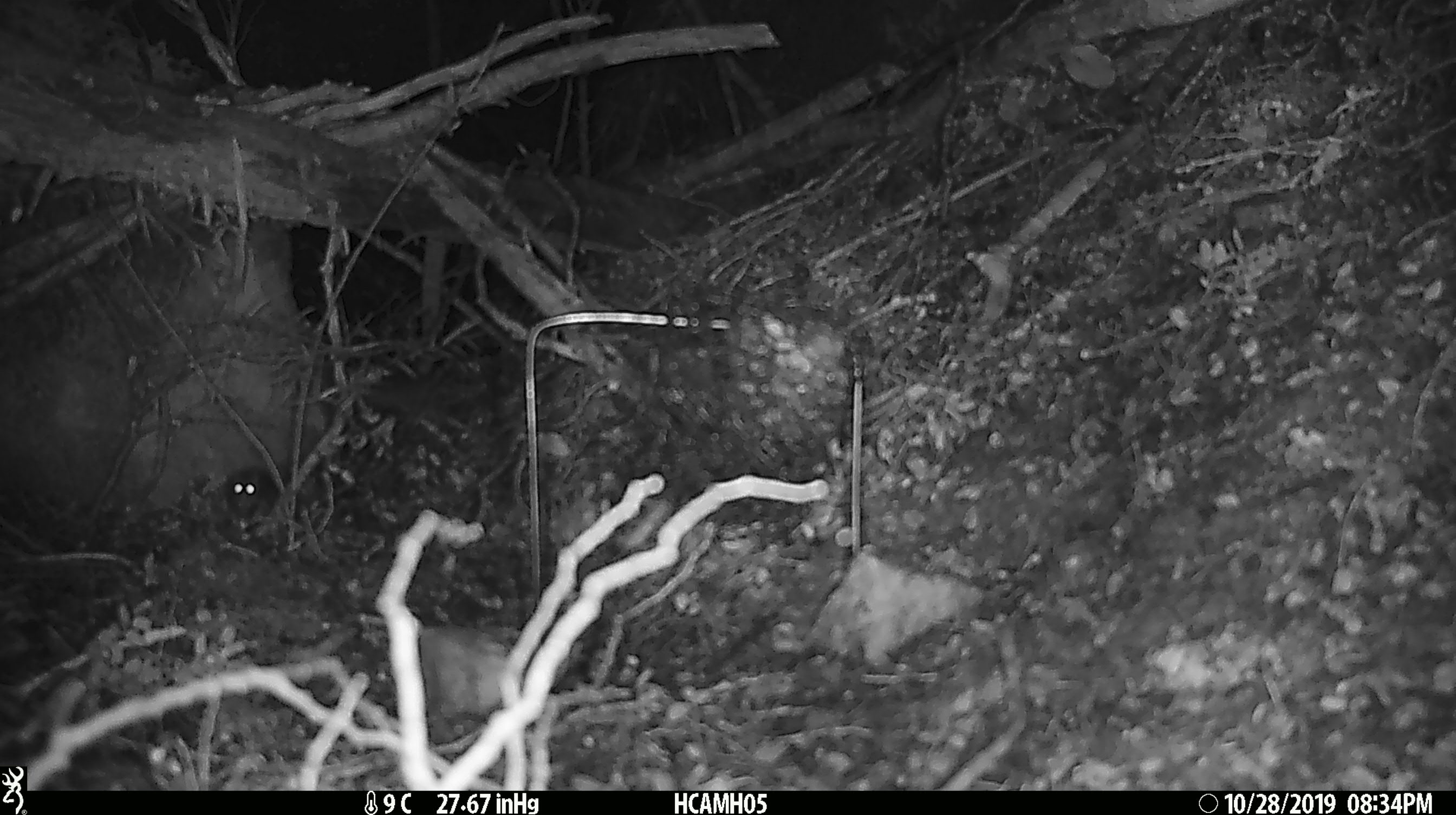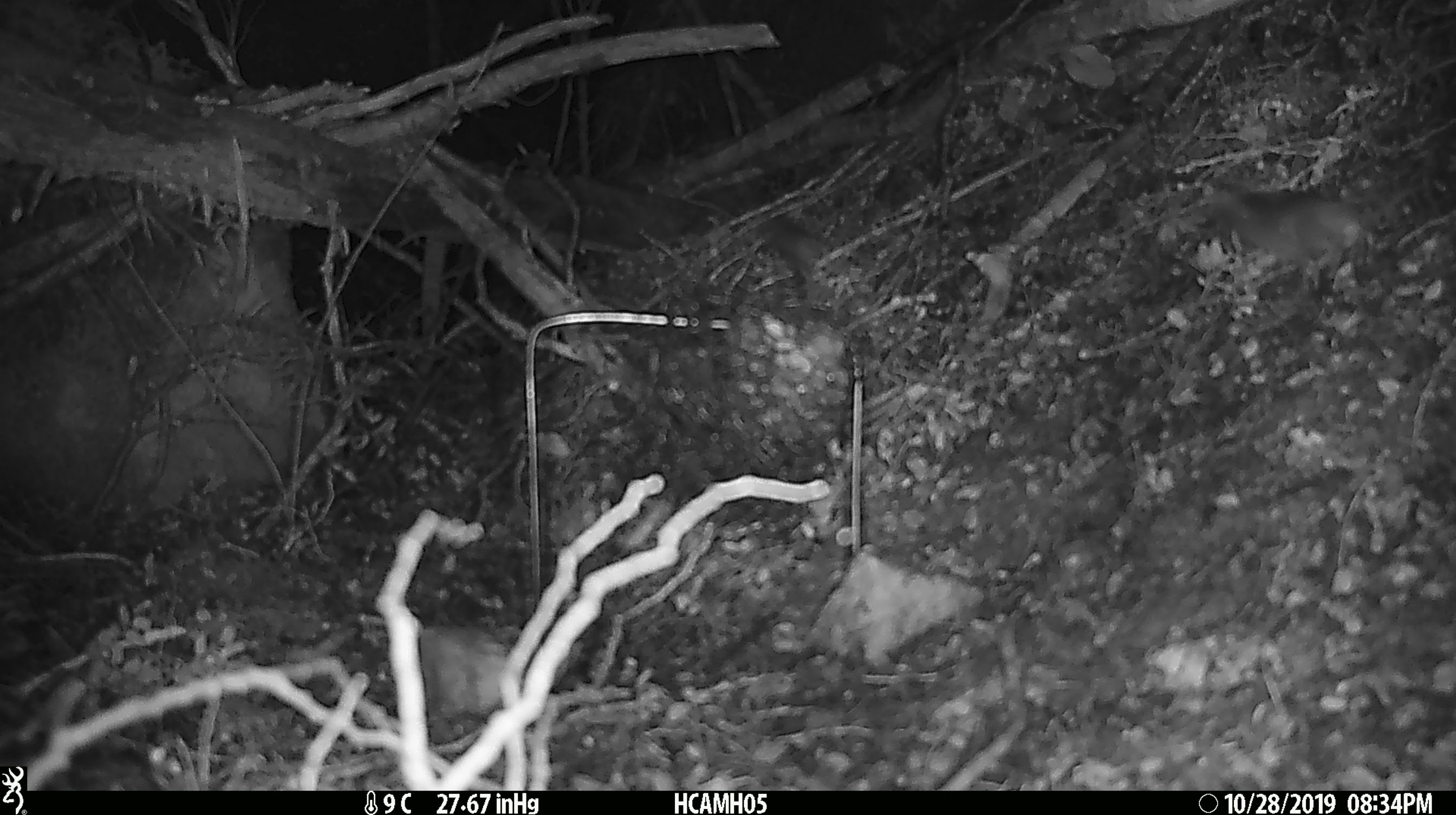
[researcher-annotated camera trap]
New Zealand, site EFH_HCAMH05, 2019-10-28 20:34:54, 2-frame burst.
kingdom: Animalia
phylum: Chordata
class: Mammalia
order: Rodentia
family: Muridae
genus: Mus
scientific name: Mus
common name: mouse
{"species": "mouse (Mus)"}